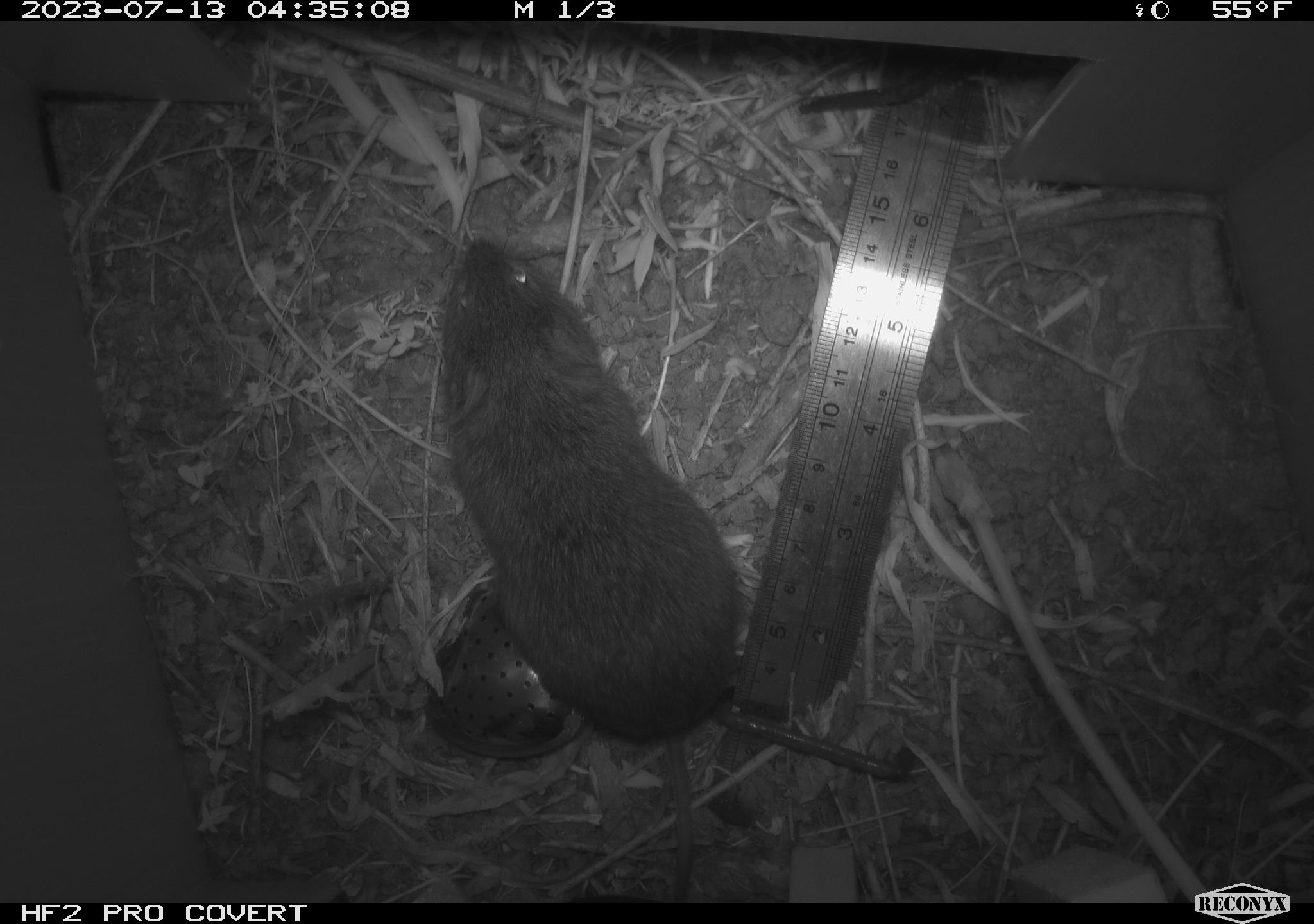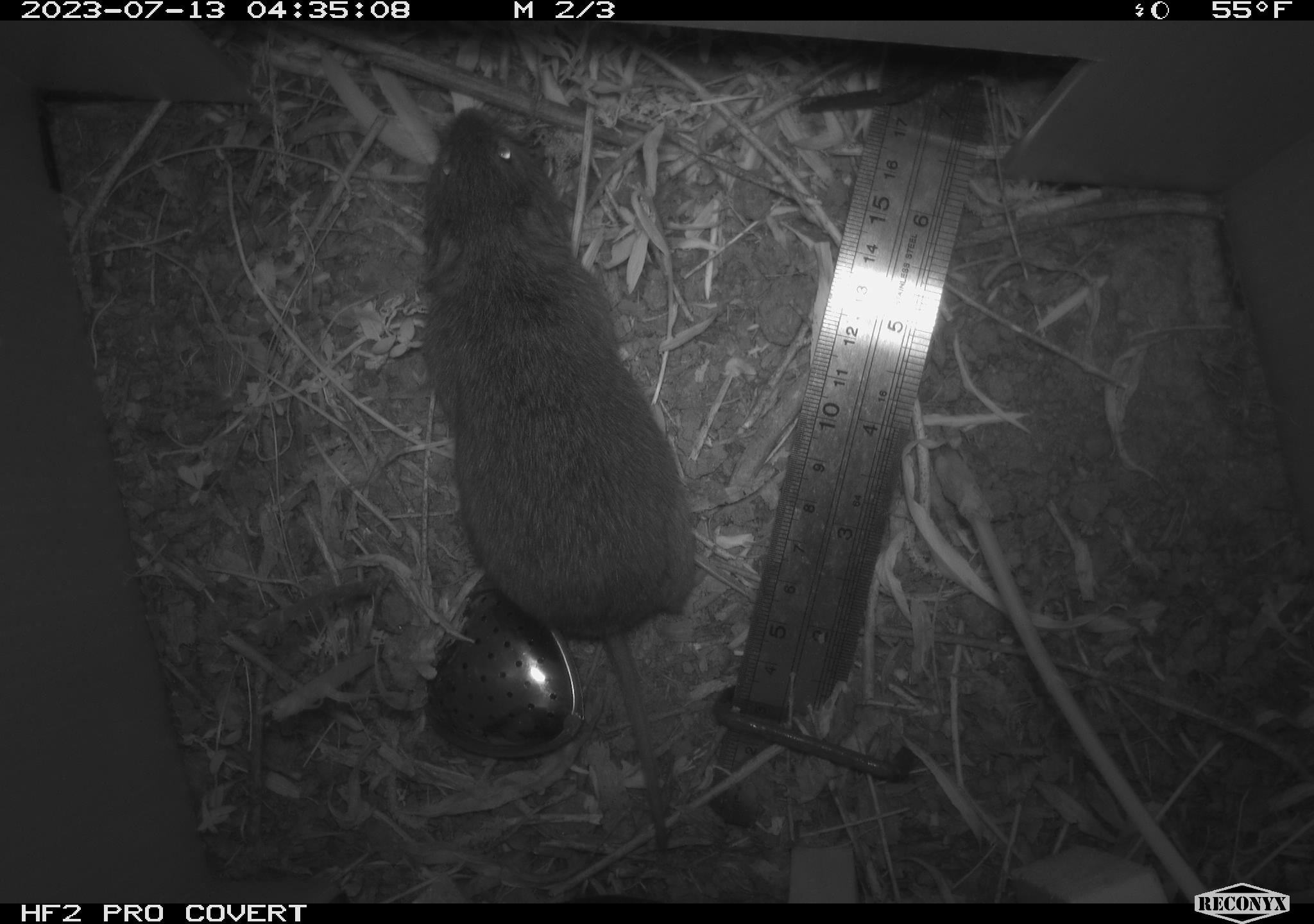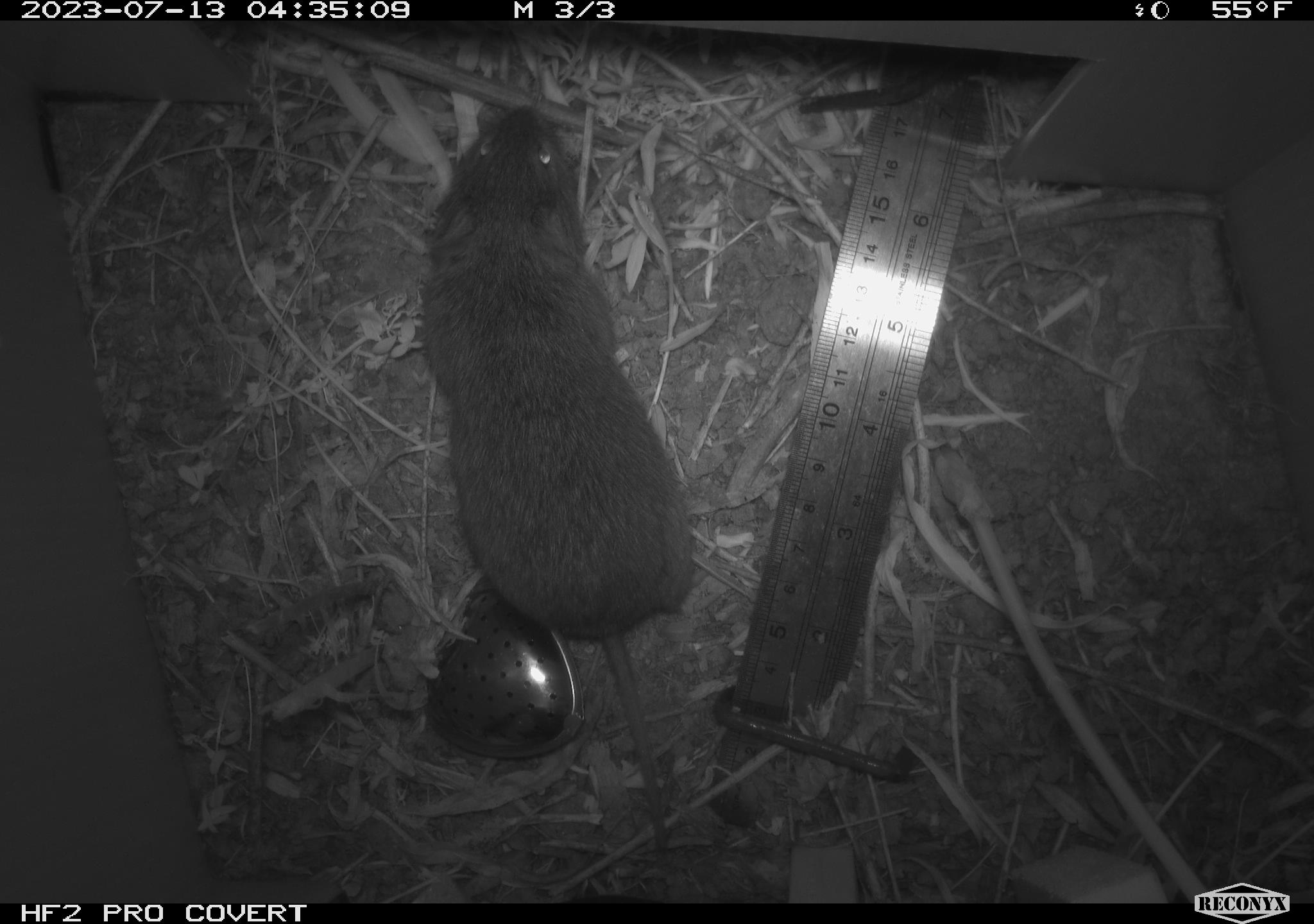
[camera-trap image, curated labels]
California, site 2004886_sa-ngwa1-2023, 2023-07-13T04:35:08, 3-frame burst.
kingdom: Animalia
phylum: Chordata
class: Mammalia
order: Rodentia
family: Cricetidae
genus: Microtus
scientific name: Microtus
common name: meadow vole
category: microtus species